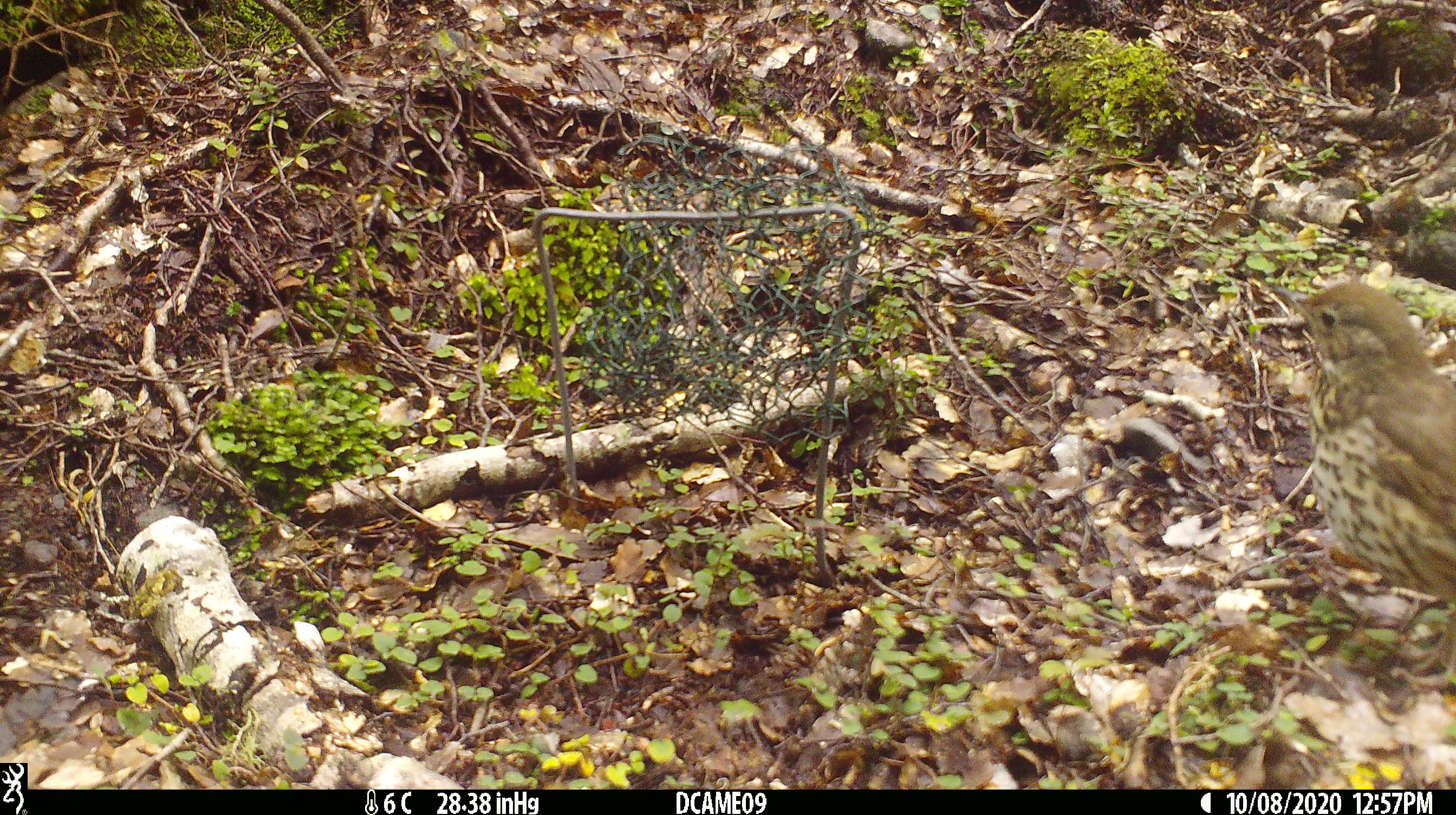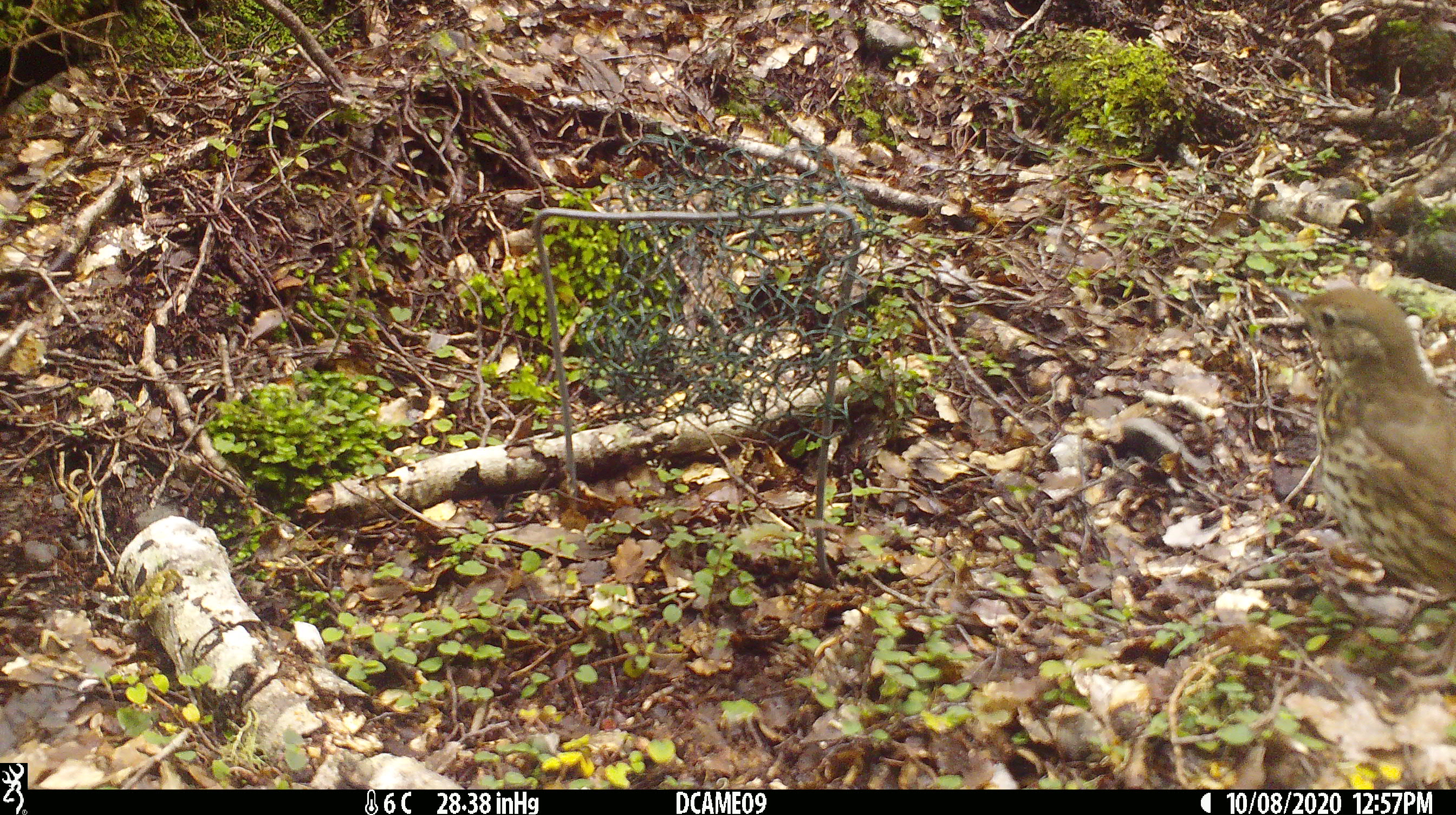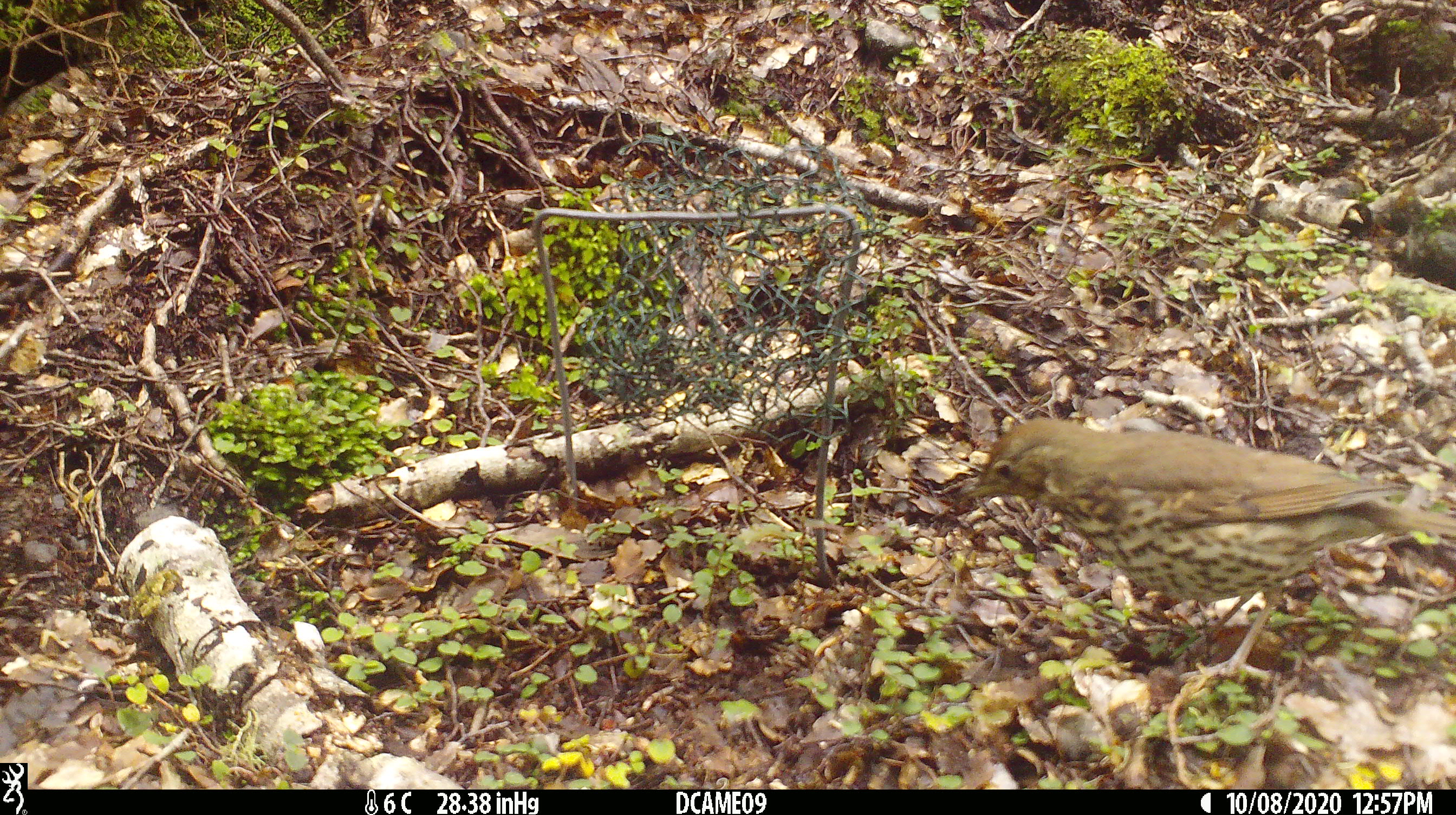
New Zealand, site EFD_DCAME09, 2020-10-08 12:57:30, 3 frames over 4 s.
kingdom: Animalia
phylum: Chordata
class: Aves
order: Passeriformes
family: Turdidae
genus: Turdus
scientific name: Turdus philomelos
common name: song thrush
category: thrush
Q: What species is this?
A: Thrush (song thrush) (Turdus philomelos).